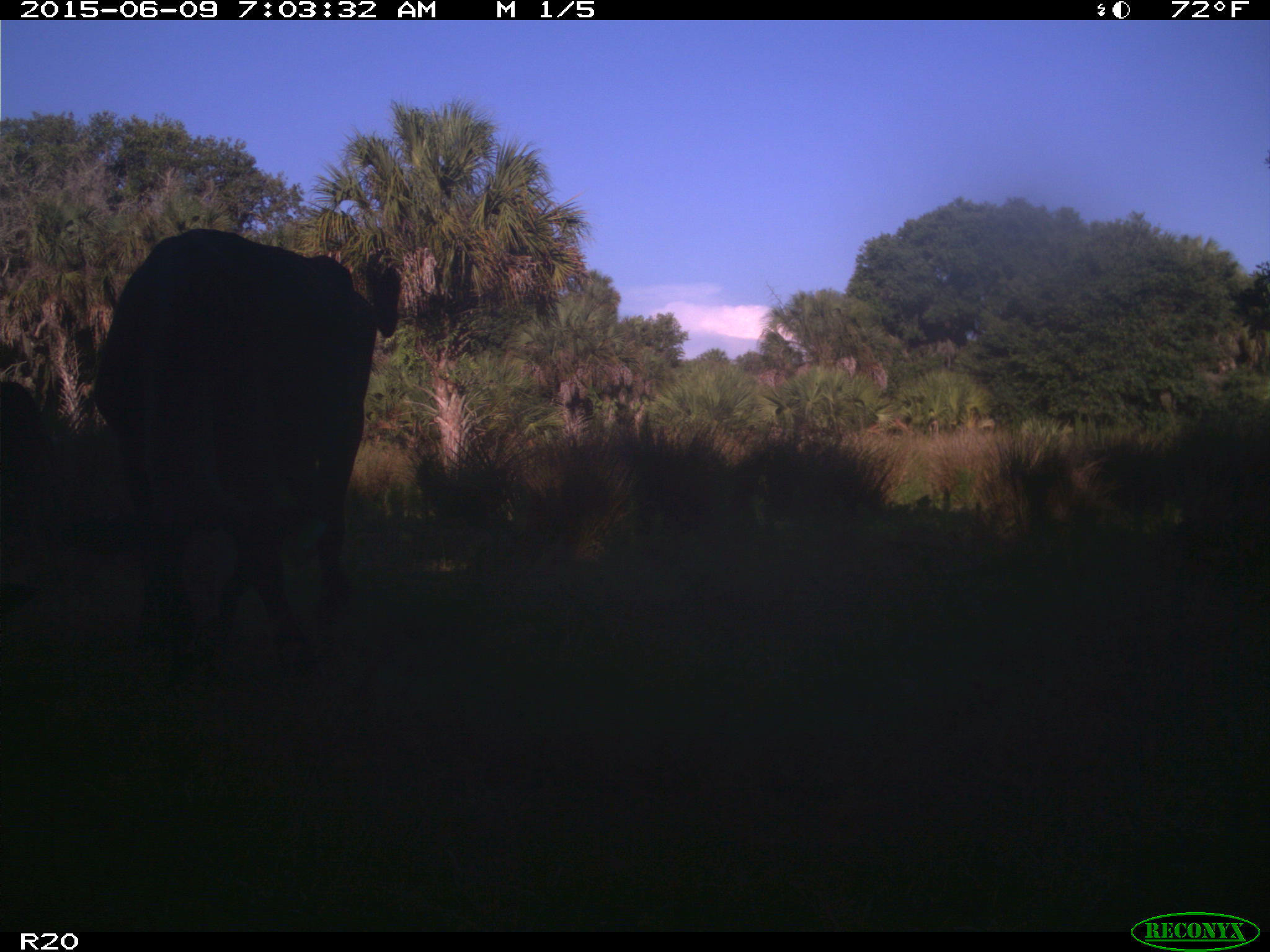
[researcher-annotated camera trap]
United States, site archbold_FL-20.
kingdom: Animalia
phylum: Chordata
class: Mammalia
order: Artiodactyla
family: Bovidae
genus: Bos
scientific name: Bos taurus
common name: domestic cow